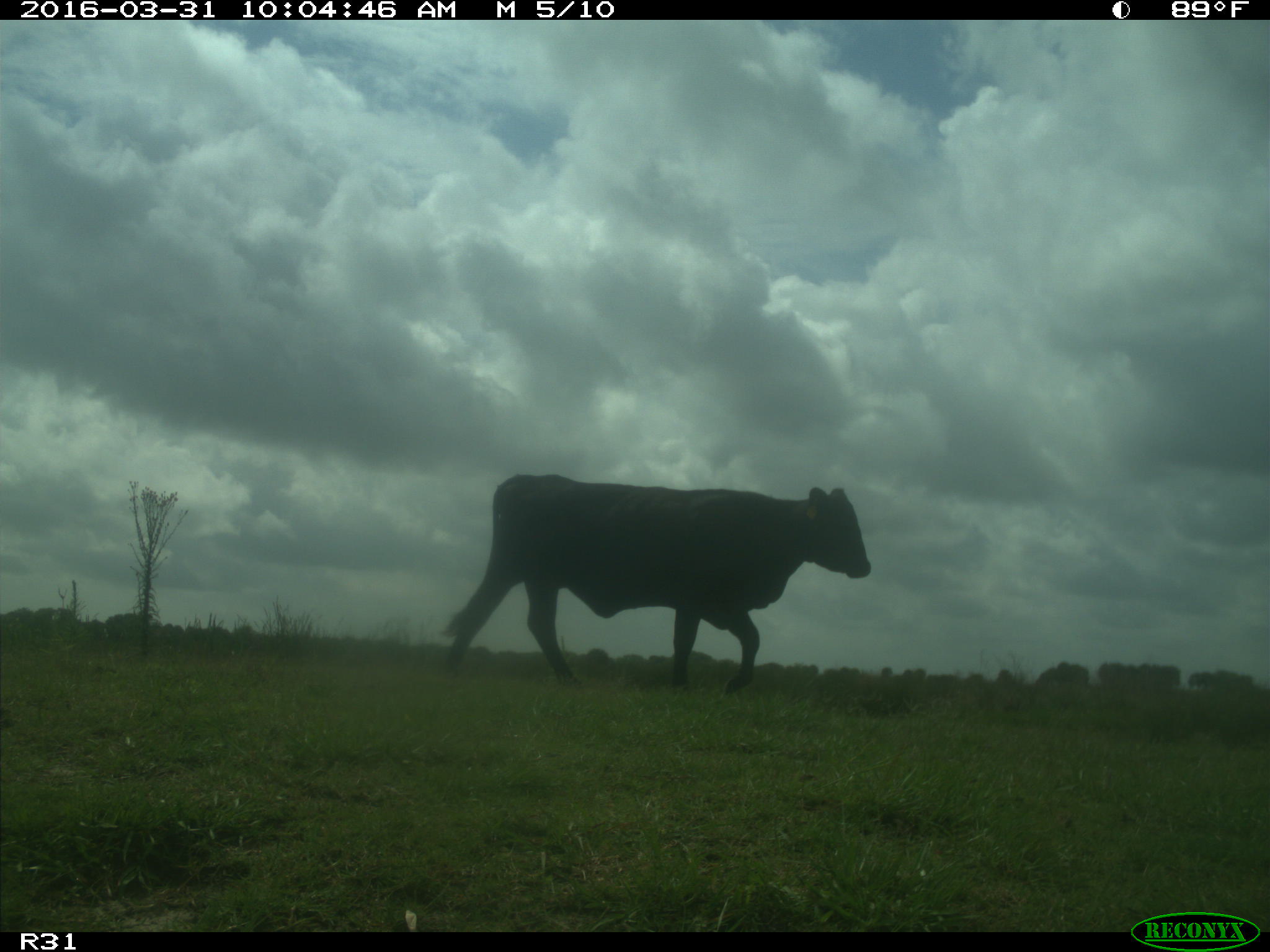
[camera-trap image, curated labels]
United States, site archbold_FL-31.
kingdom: Animalia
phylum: Chordata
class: Mammalia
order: Artiodactyla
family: Bovidae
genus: Bos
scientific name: Bos taurus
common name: domestic cow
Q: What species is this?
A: Bos taurus (domestic cow).